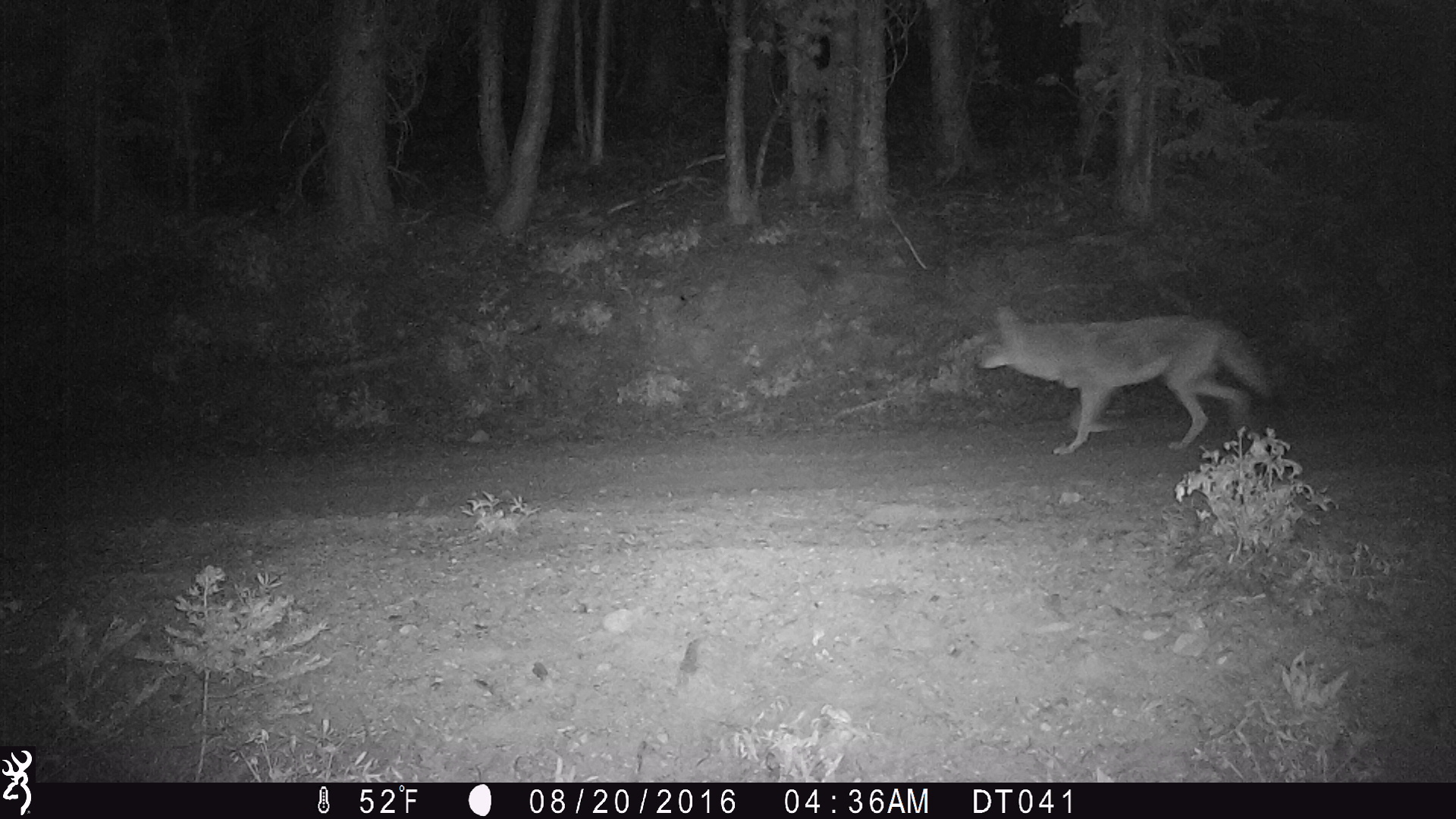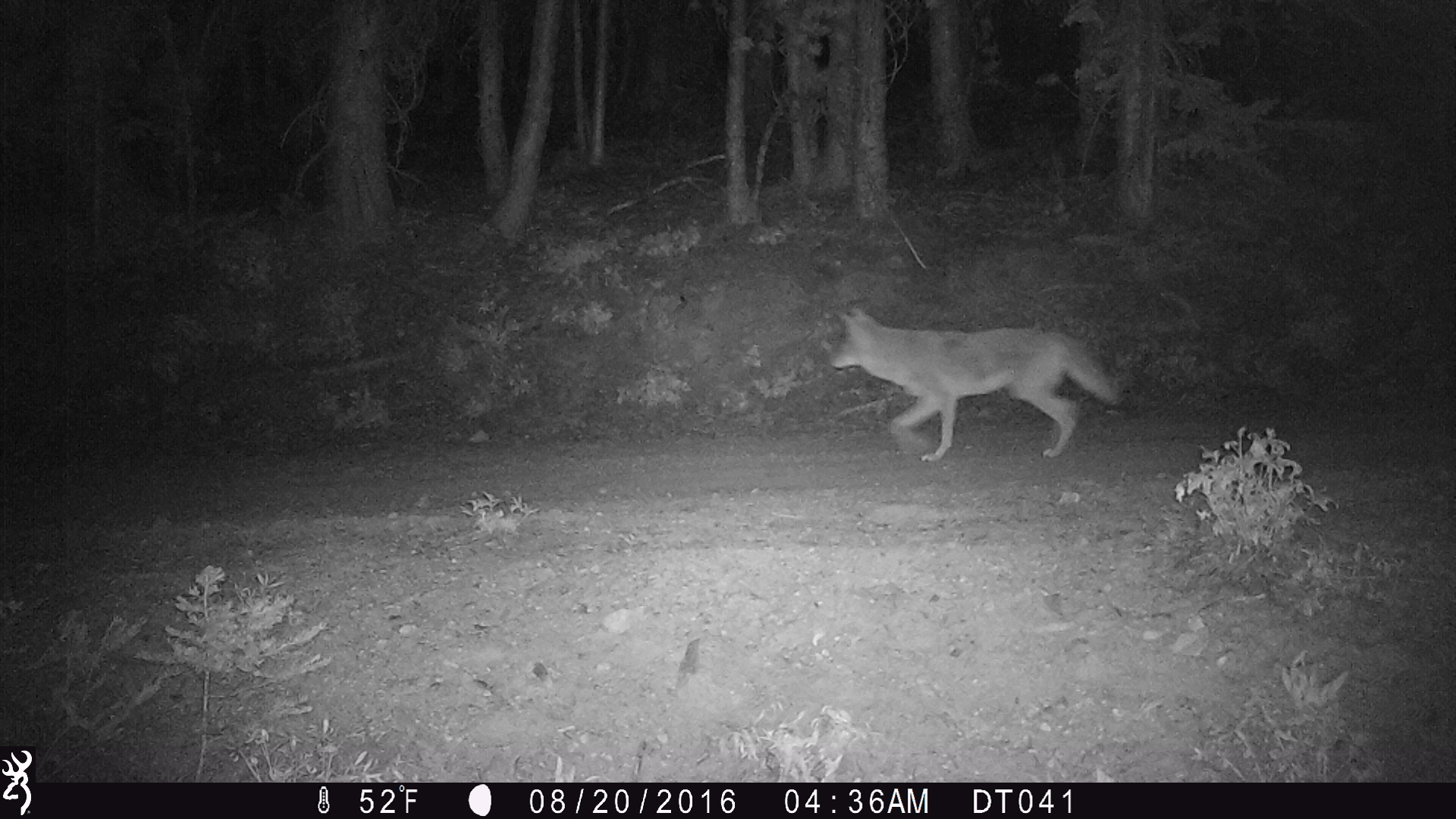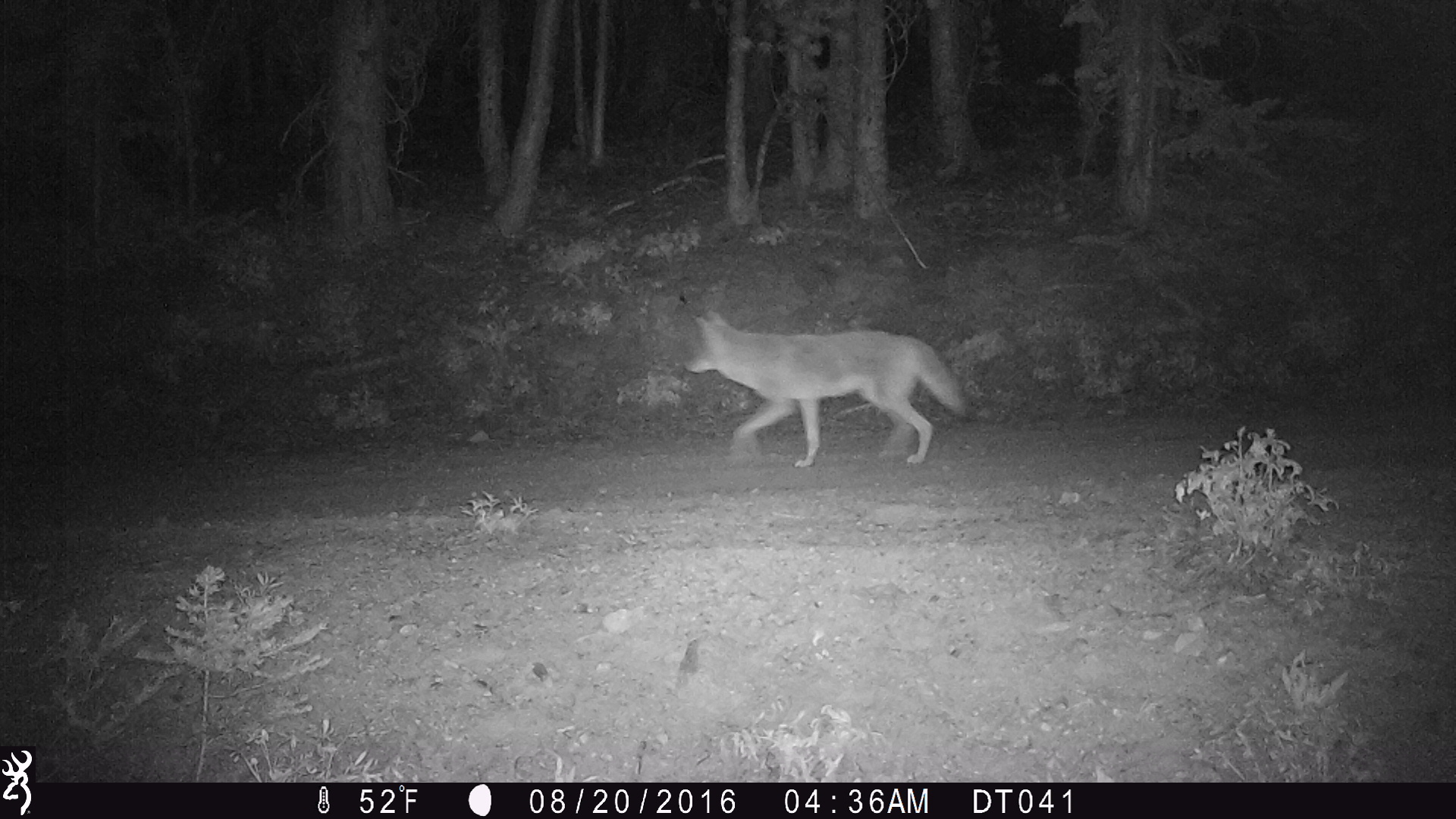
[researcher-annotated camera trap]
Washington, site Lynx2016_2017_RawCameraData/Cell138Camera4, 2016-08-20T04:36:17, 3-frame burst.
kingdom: Animalia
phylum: Chordata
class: Mammalia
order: Carnivora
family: Canidae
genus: Canis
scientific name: Canis latrans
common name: coyote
Canis latrans (coyote). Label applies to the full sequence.